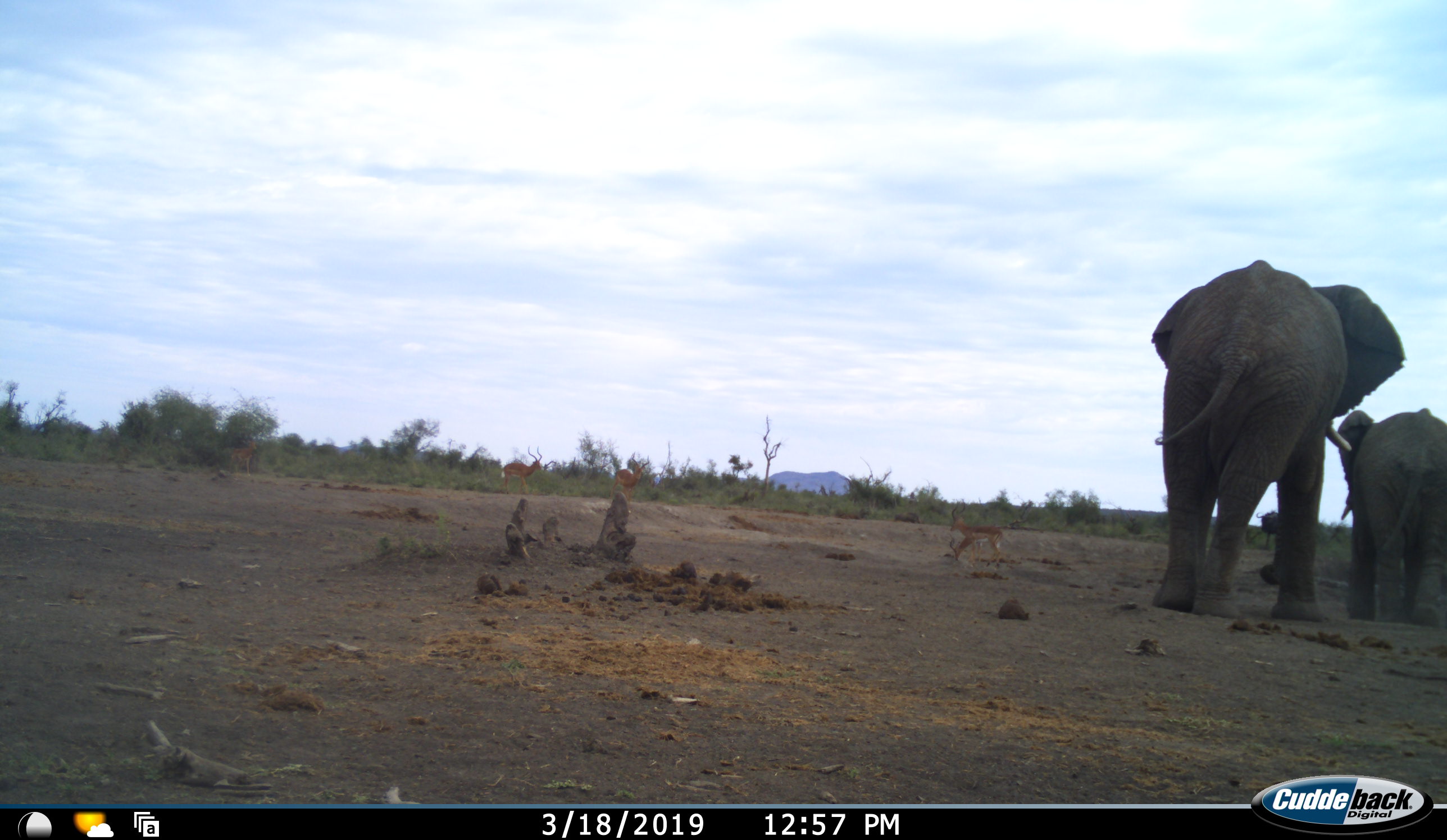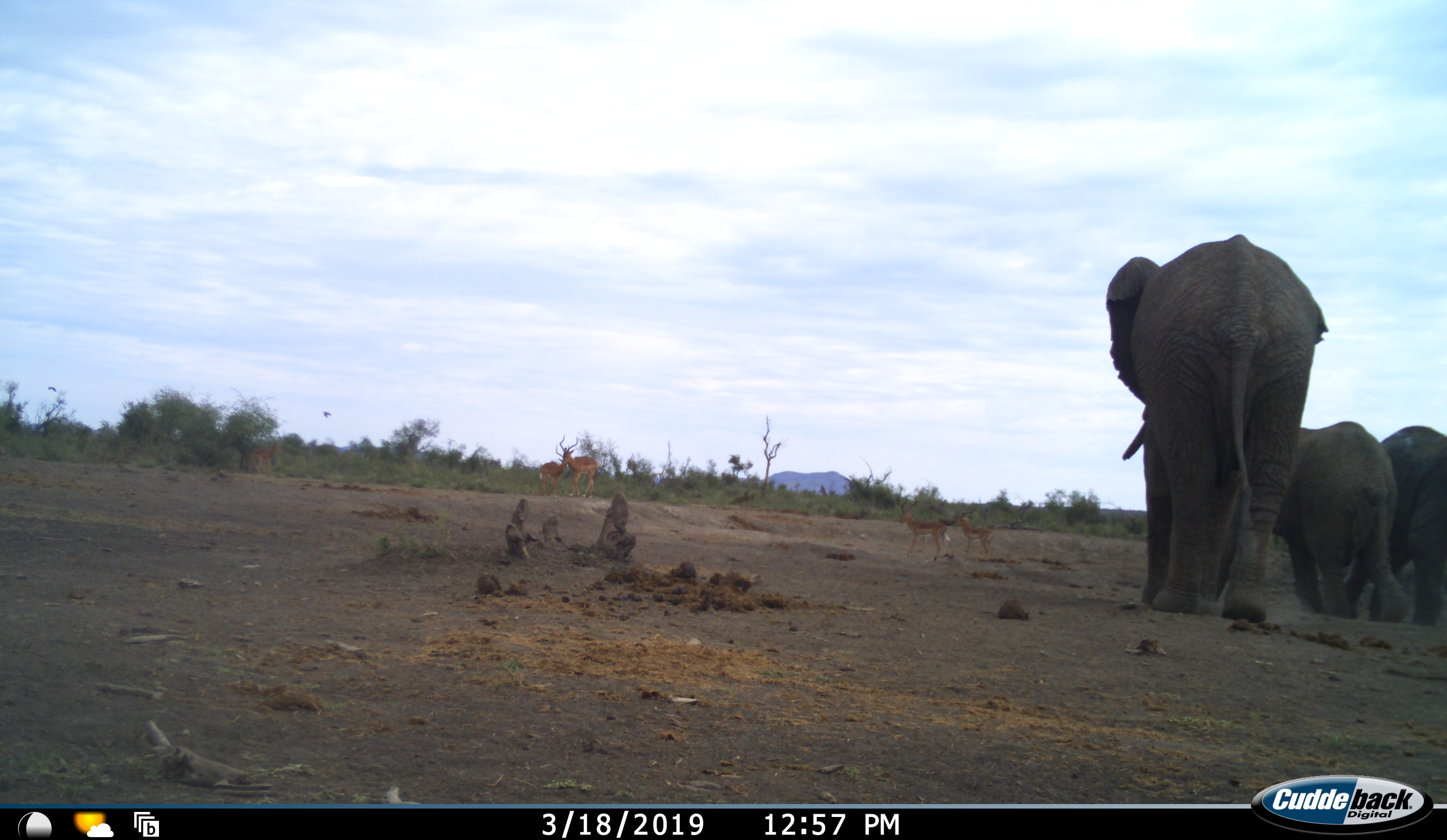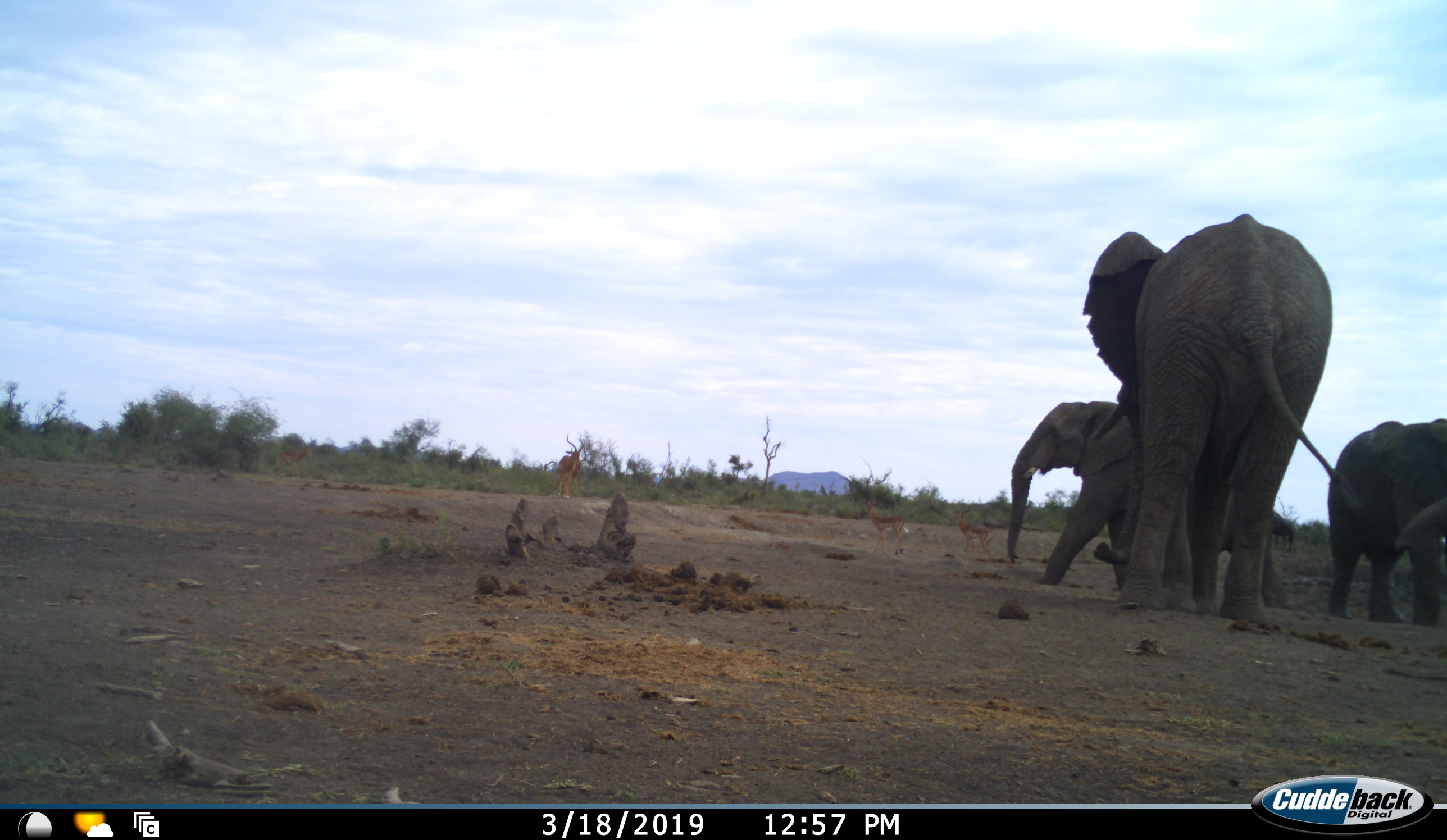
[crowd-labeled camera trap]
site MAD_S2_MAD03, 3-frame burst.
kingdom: Animalia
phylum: Chordata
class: Mammalia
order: Proboscidea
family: Elephantidae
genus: Loxodonta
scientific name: Loxodonta africana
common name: african bush elephant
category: elephant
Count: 3.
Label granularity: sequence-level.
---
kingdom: Animalia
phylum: Chordata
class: Mammalia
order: Artiodactyla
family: Bovidae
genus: Aepyceros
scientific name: Aepyceros melampus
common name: impala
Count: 5.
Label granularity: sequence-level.